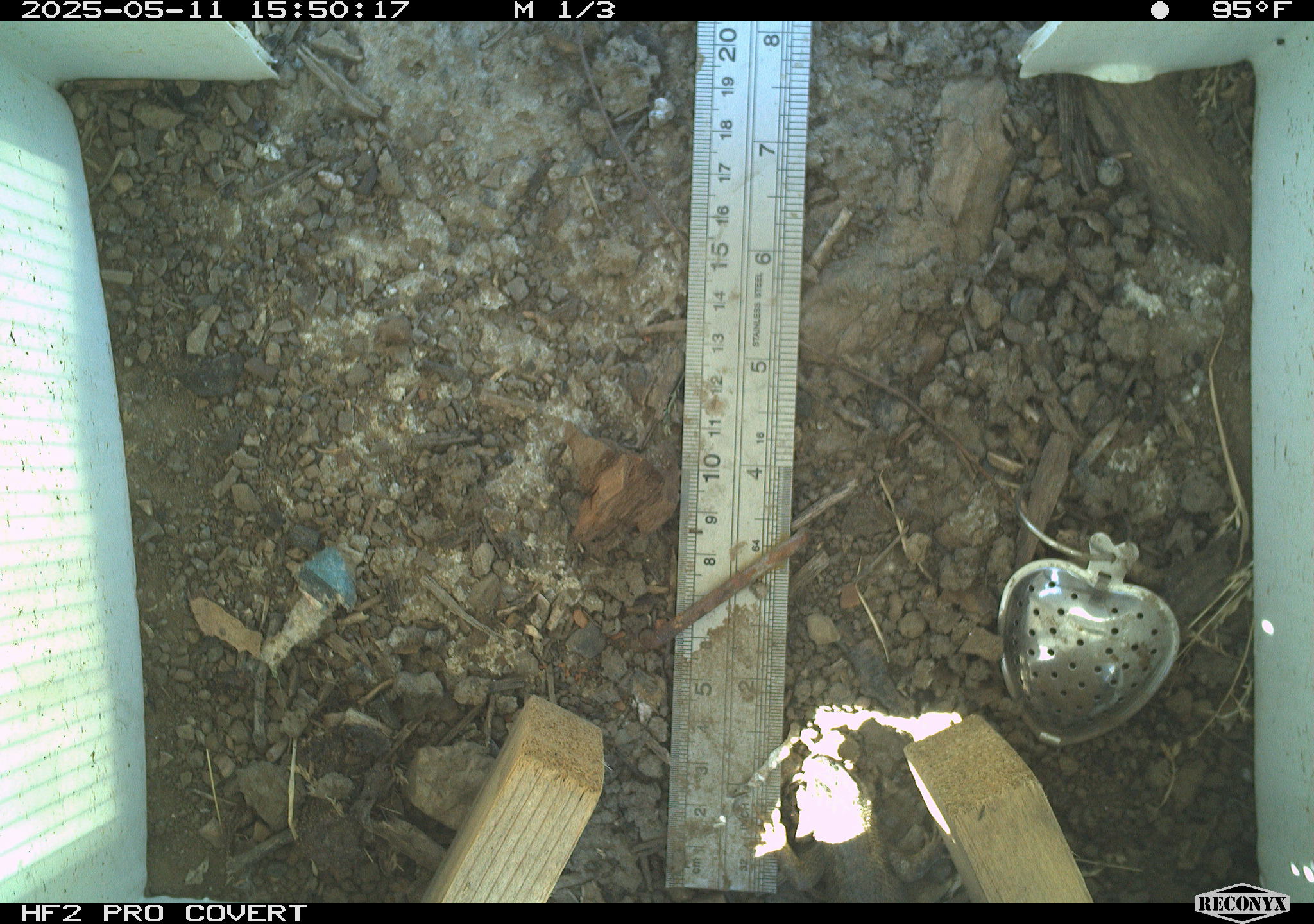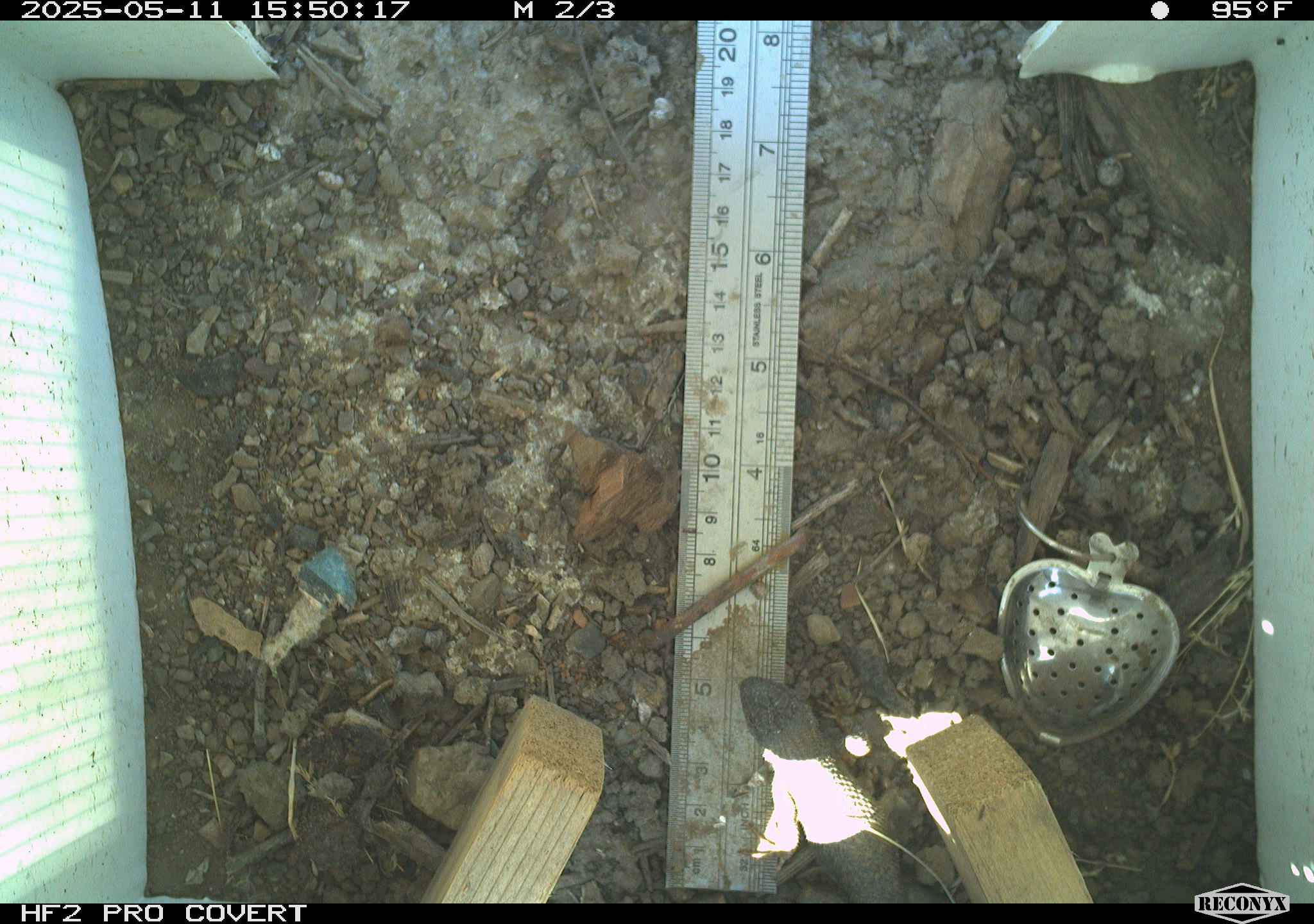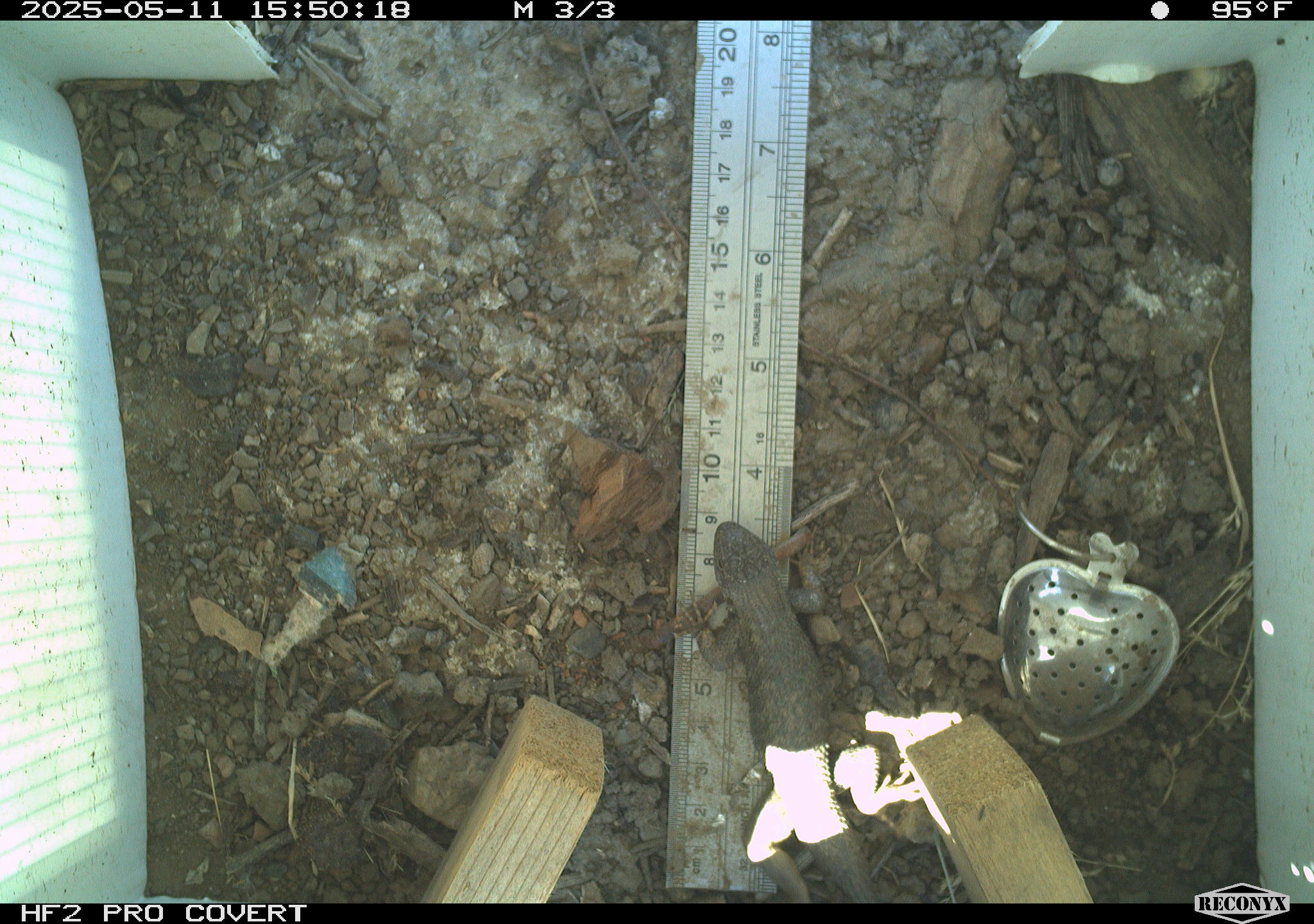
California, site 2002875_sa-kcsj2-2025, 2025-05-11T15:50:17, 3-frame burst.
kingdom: Animalia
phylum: Chordata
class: Reptilia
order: Squamata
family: Phrynosomatidae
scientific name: Phrynosomatidae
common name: north american spiny lizards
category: sceloporus/uta species